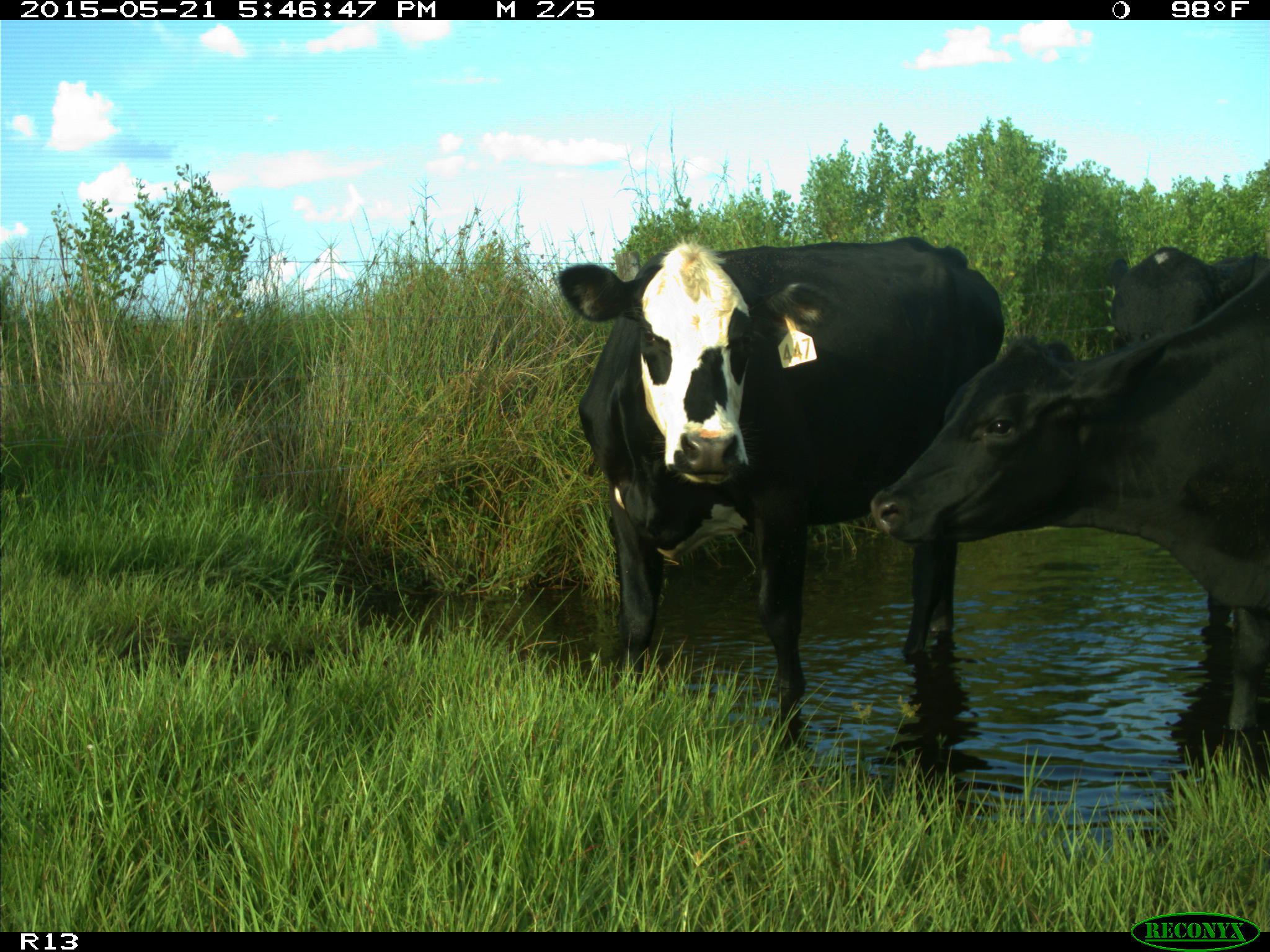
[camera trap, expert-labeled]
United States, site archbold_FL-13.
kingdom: Animalia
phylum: Chordata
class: Mammalia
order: Artiodactyla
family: Bovidae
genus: Bos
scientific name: Bos taurus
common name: domestic cow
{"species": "Bos taurus (domestic cow)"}